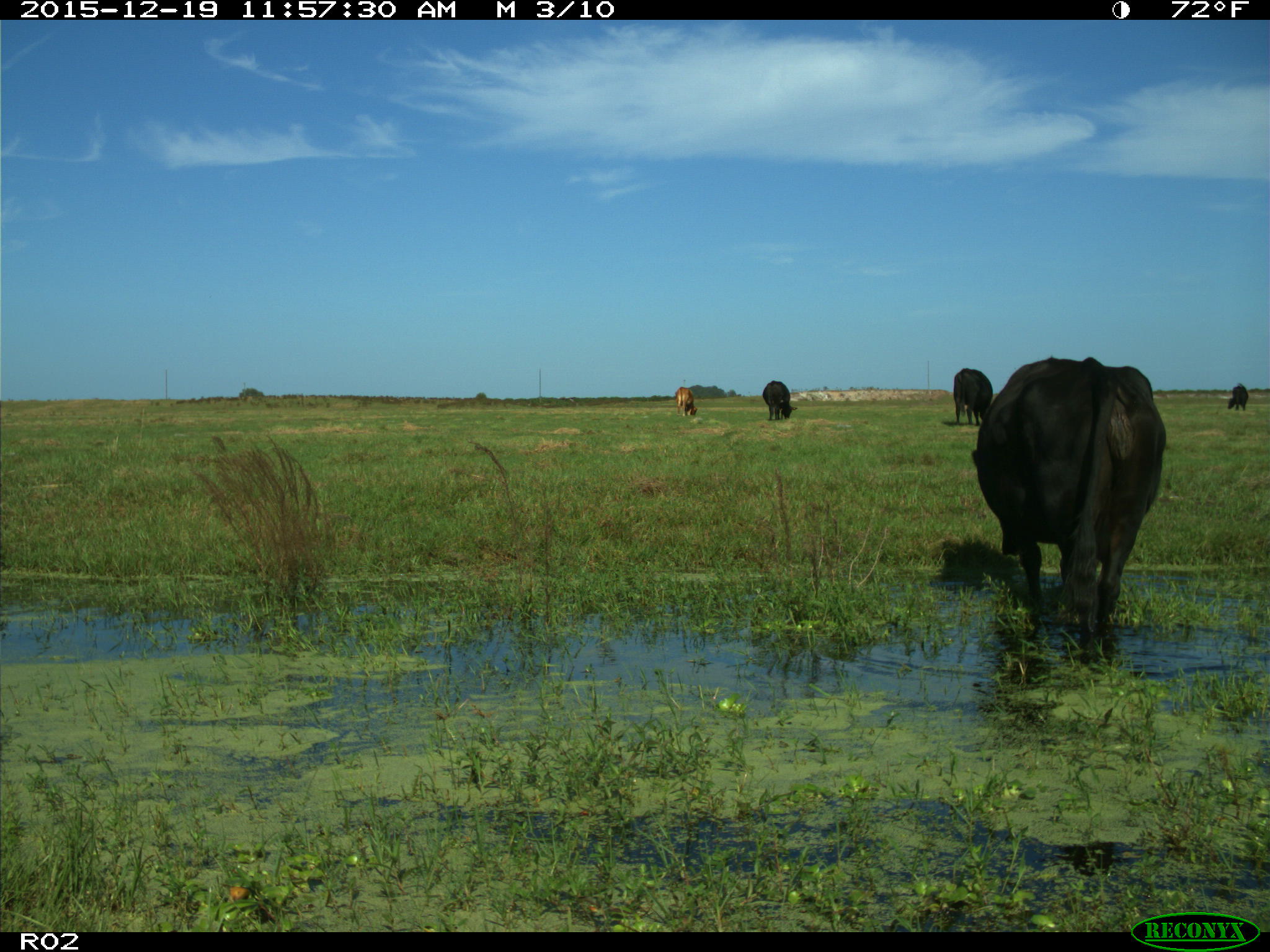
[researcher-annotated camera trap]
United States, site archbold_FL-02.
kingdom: Animalia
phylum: Chordata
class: Mammalia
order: Artiodactyla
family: Bovidae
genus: Bos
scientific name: Bos taurus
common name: domestic cow